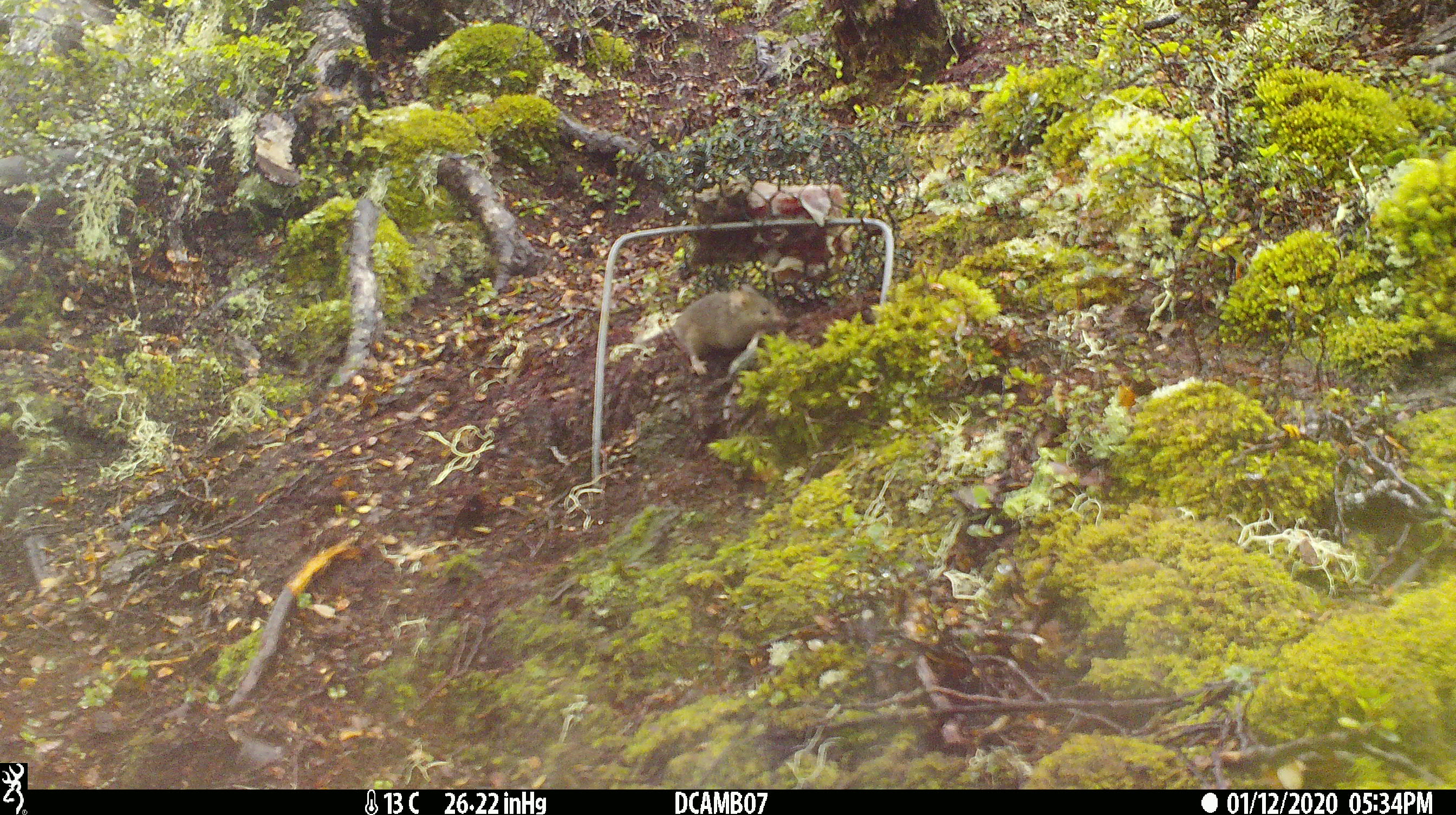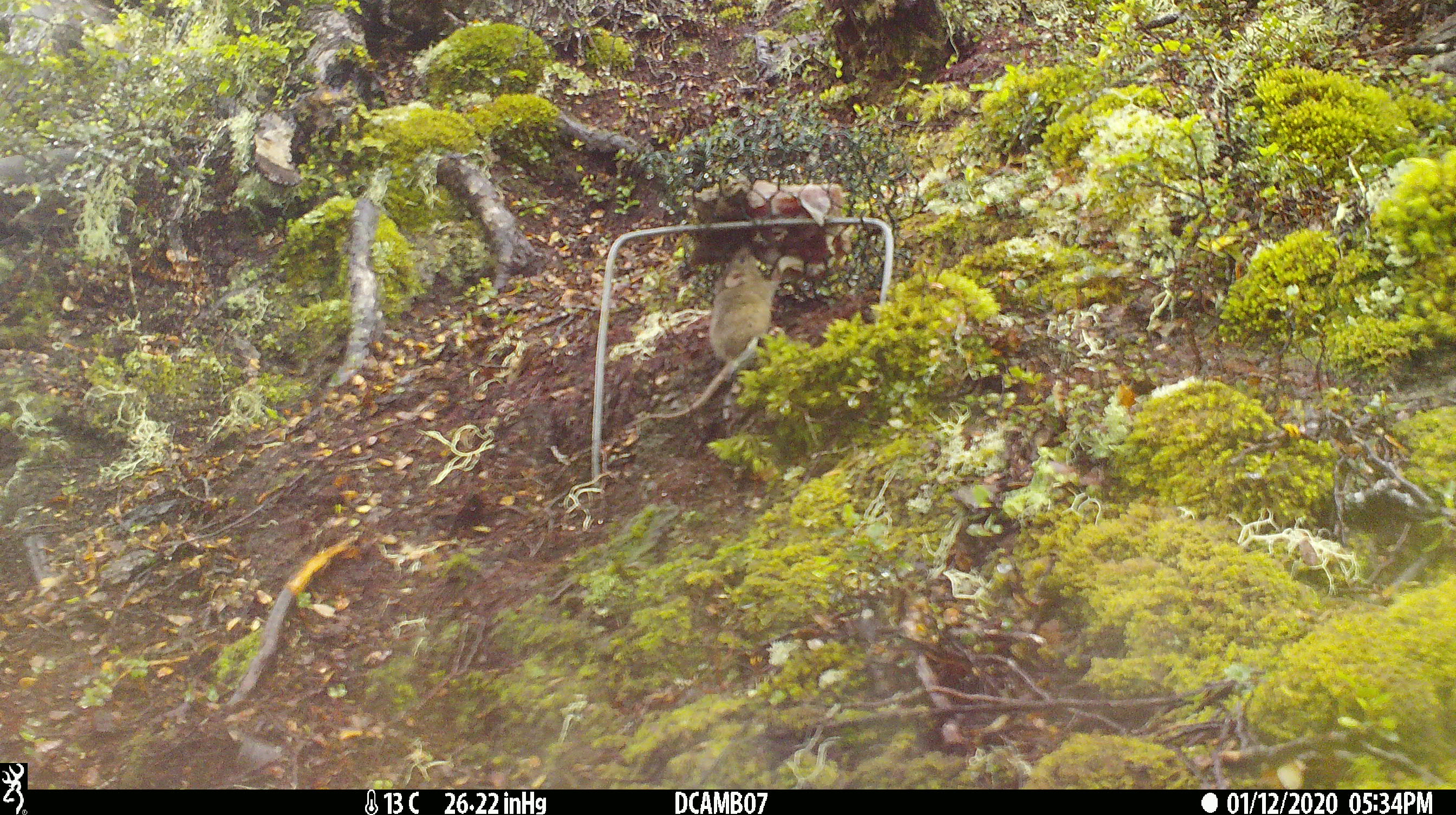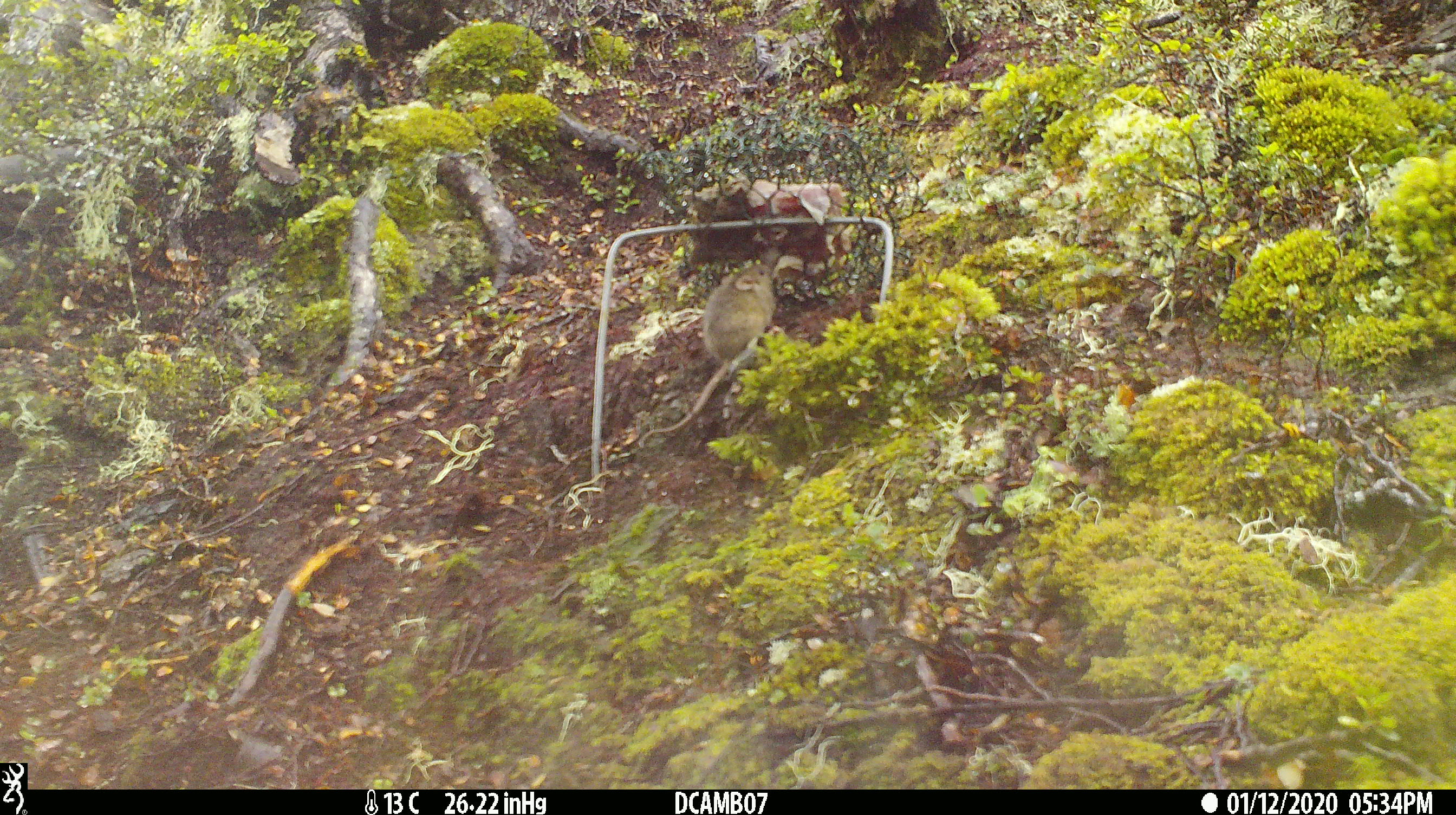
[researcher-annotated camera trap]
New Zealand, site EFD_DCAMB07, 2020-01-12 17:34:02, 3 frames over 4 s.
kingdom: Animalia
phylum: Chordata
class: Mammalia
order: Rodentia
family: Muridae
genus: Mus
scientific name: Mus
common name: mouse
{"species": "mouse (Mus)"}